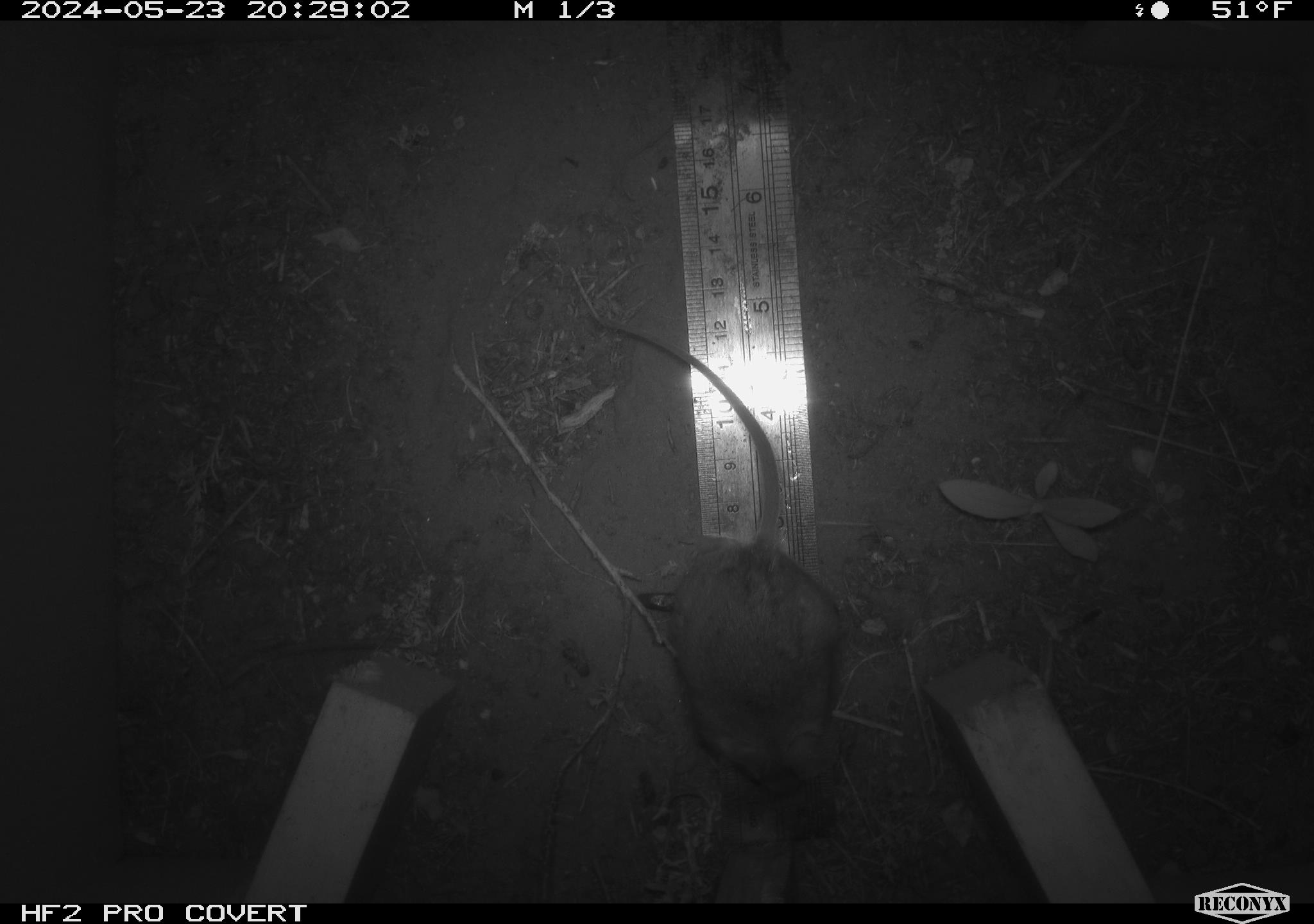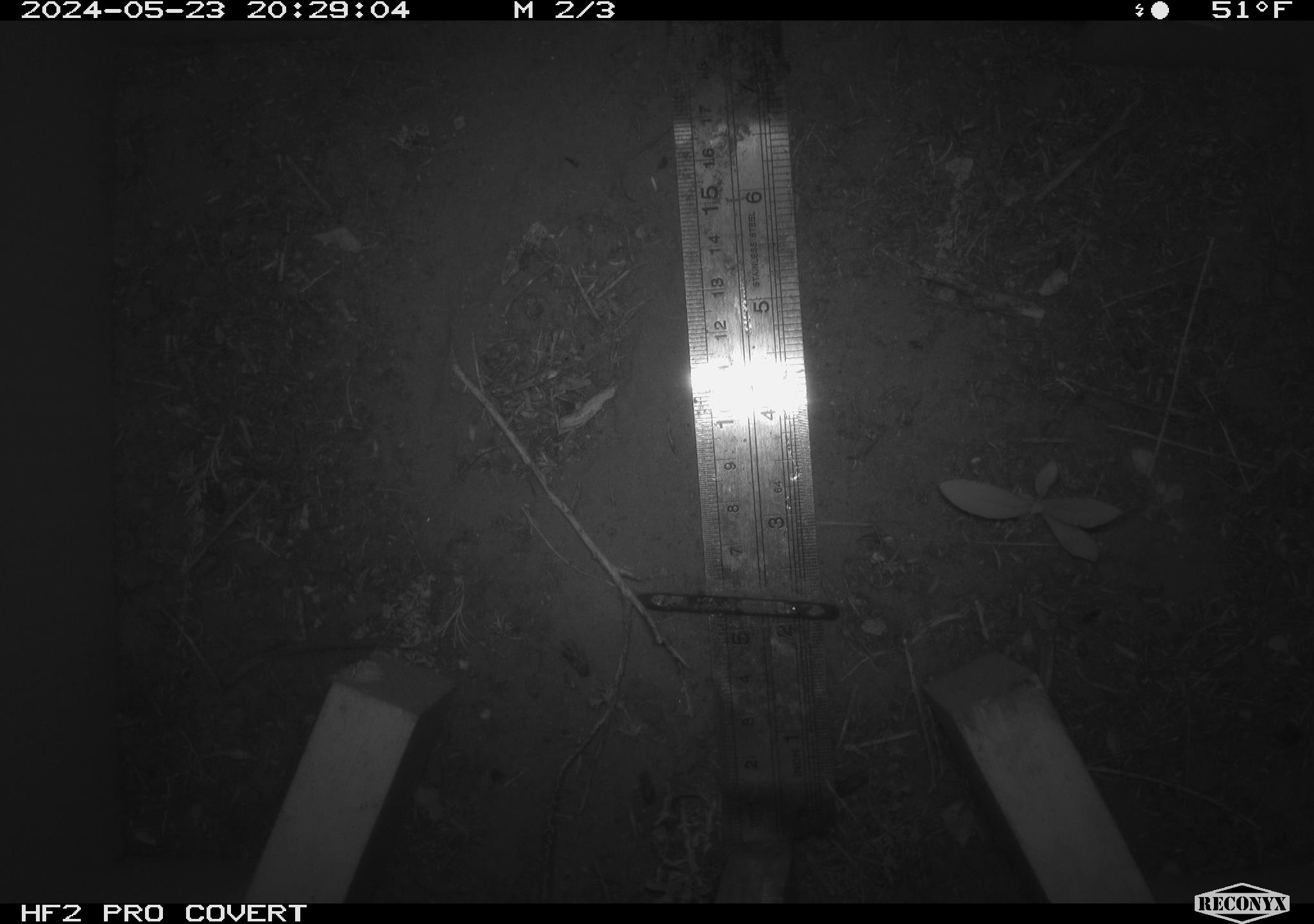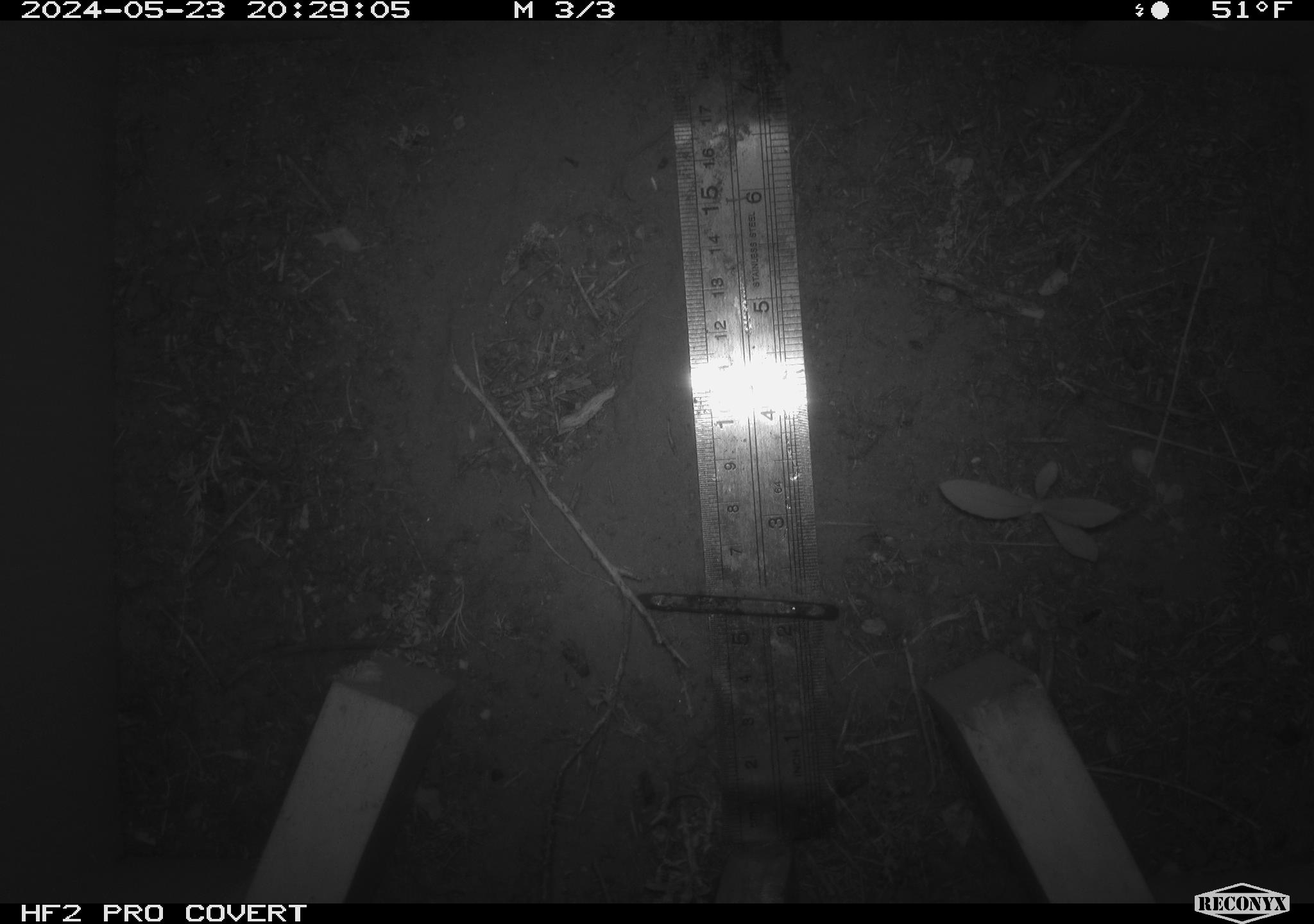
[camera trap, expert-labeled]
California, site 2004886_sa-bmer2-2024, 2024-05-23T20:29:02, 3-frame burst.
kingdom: Animalia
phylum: Chordata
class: Mammalia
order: Rodentia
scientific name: Rodentia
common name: mouse species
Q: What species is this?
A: Mouse species (Rodentia).